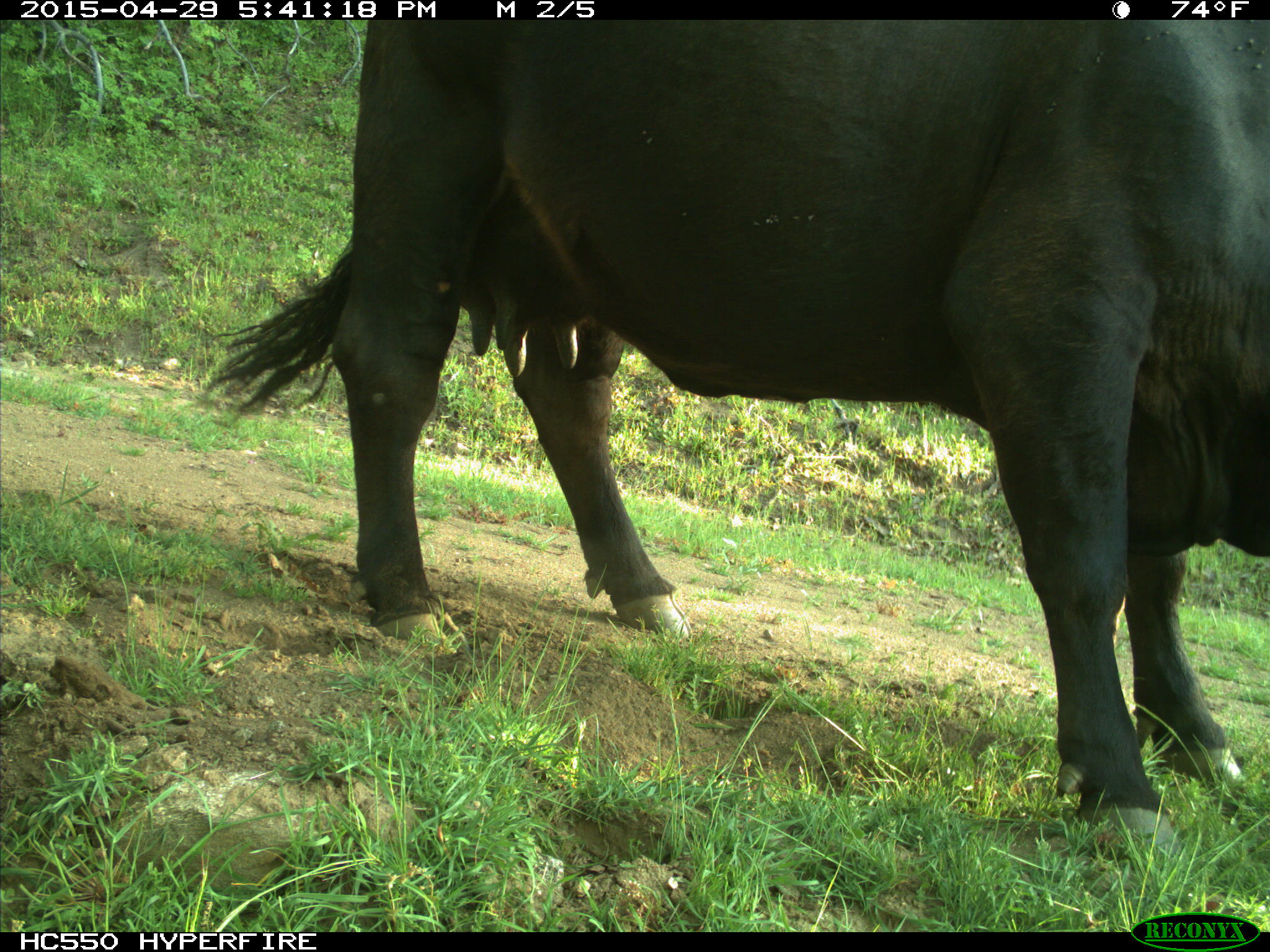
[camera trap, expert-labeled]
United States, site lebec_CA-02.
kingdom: Animalia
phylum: Chordata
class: Mammalia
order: Artiodactyla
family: Bovidae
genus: Bos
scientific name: Bos taurus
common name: domestic cow